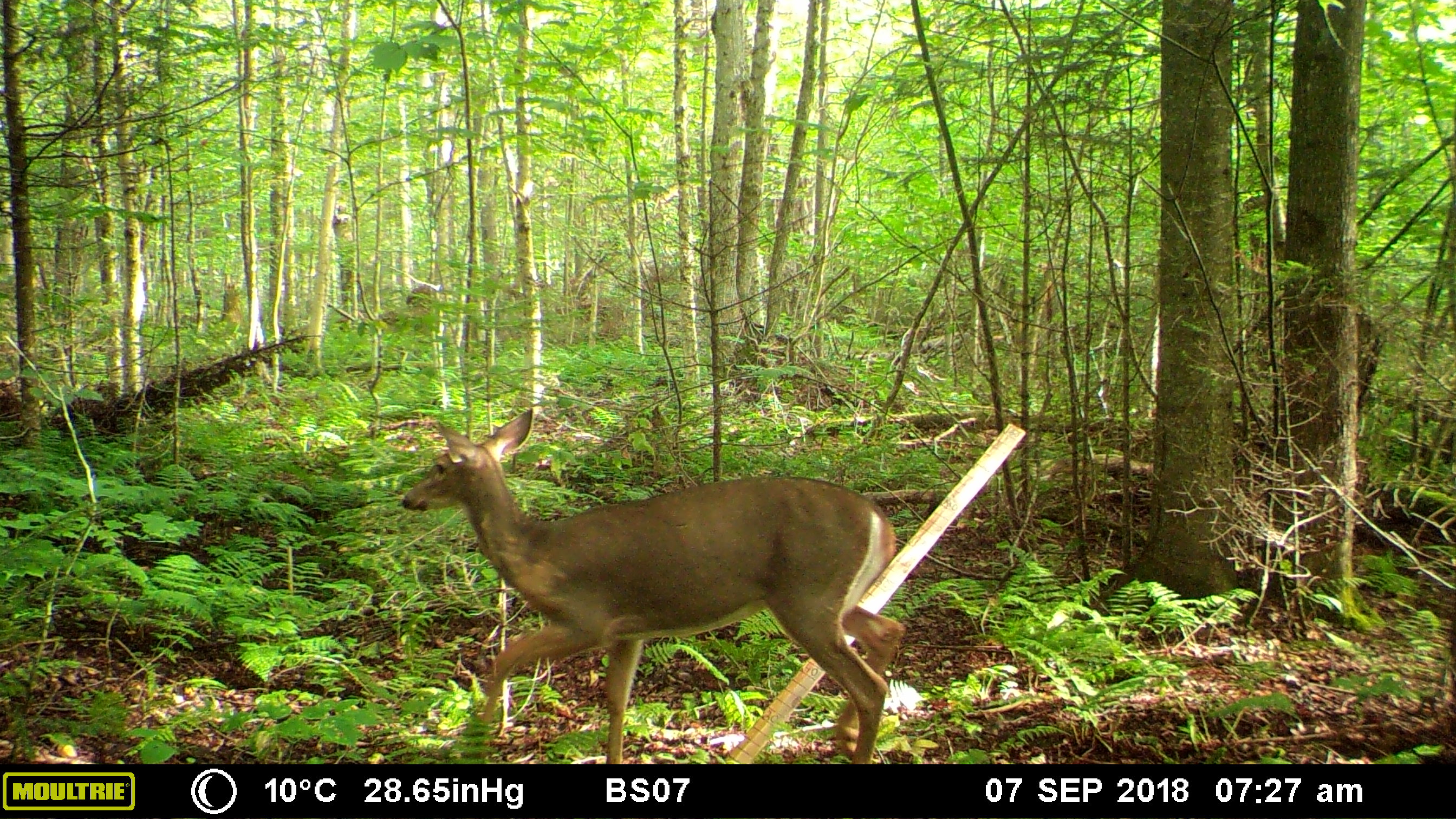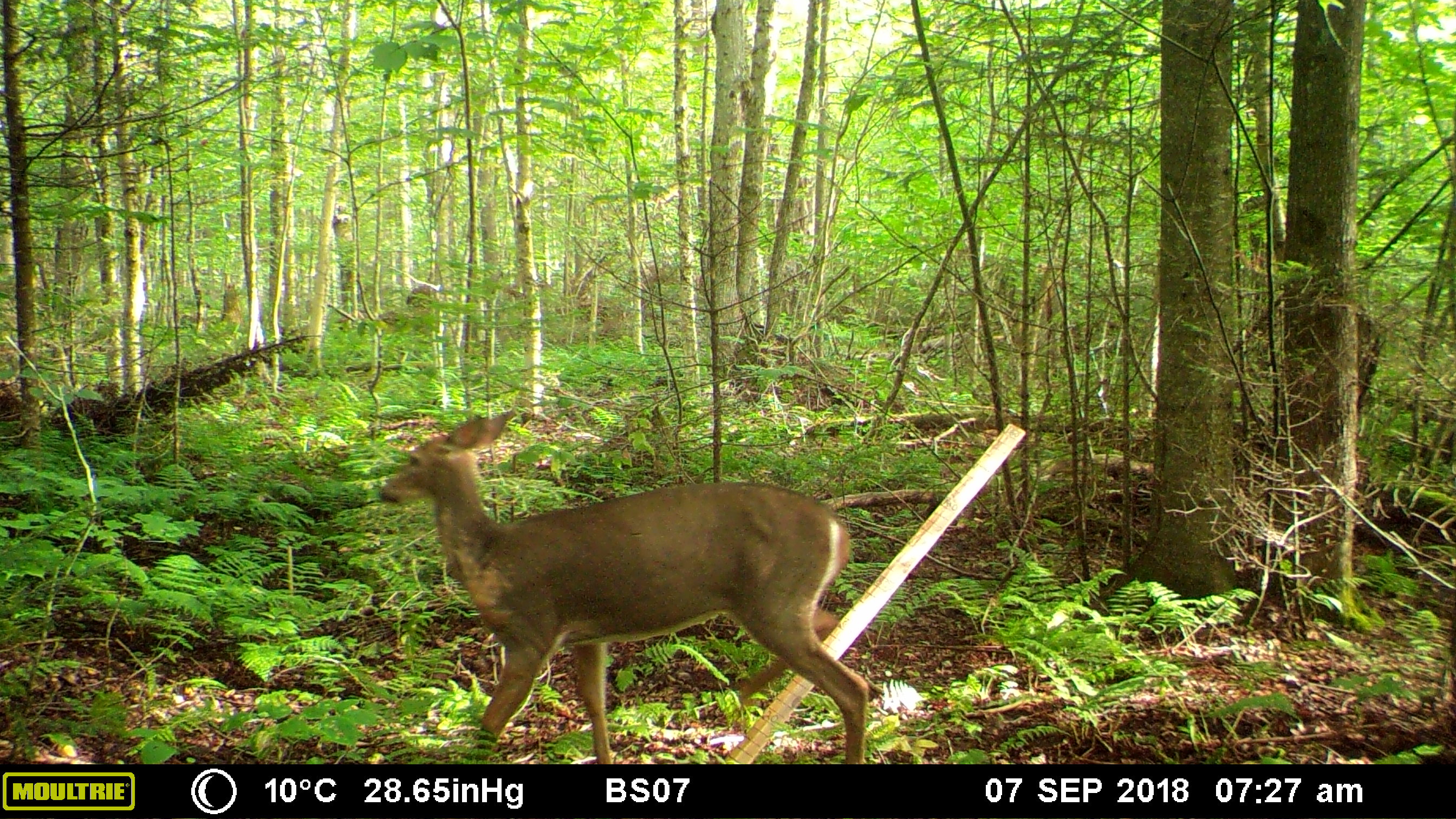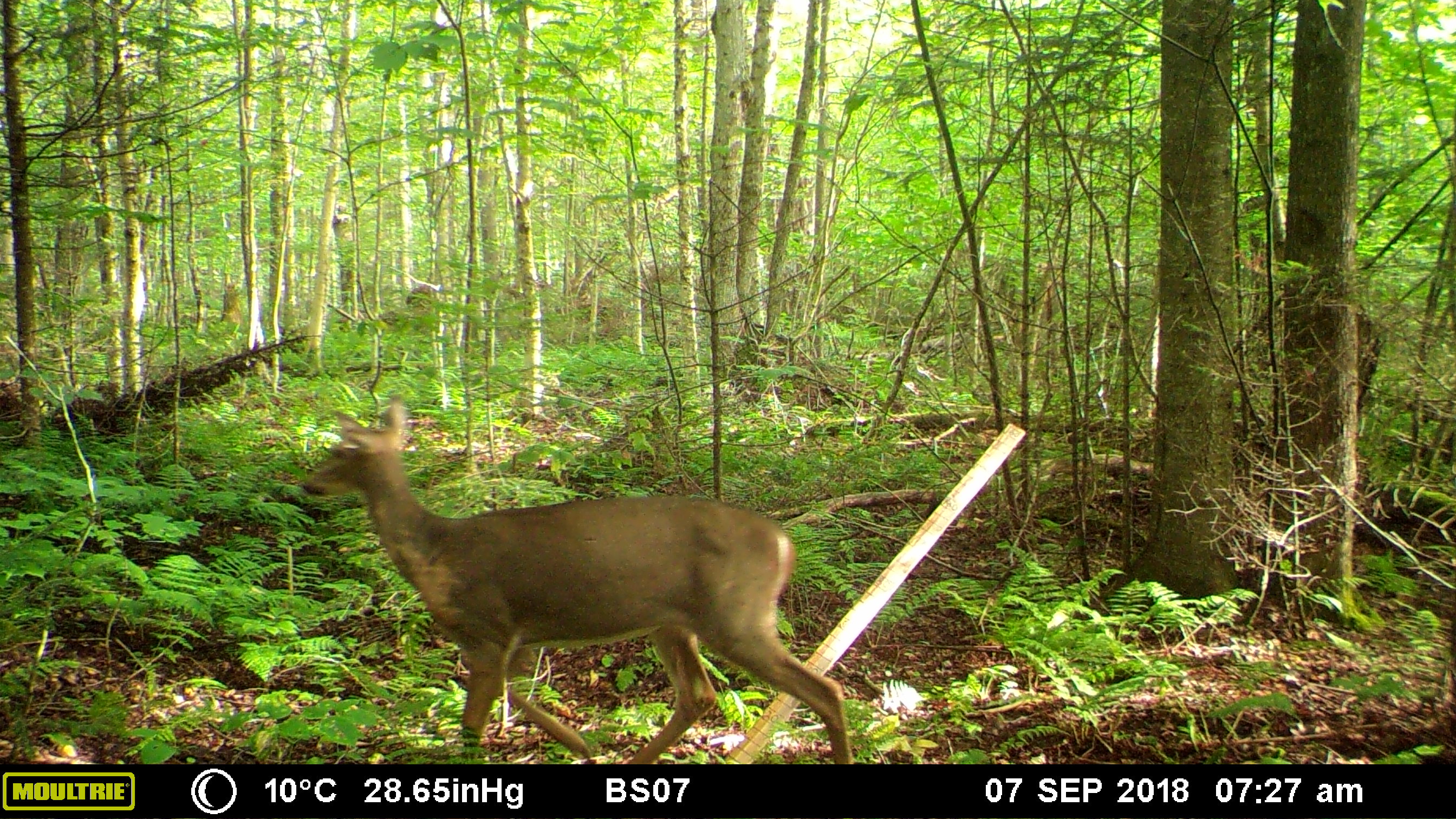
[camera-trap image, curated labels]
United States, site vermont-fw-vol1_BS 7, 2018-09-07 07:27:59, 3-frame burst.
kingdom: Animalia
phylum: Chordata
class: Mammalia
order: Artiodactyla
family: Cervidae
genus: Odocoileus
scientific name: Odocoileus virginianus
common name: white-tailed deer